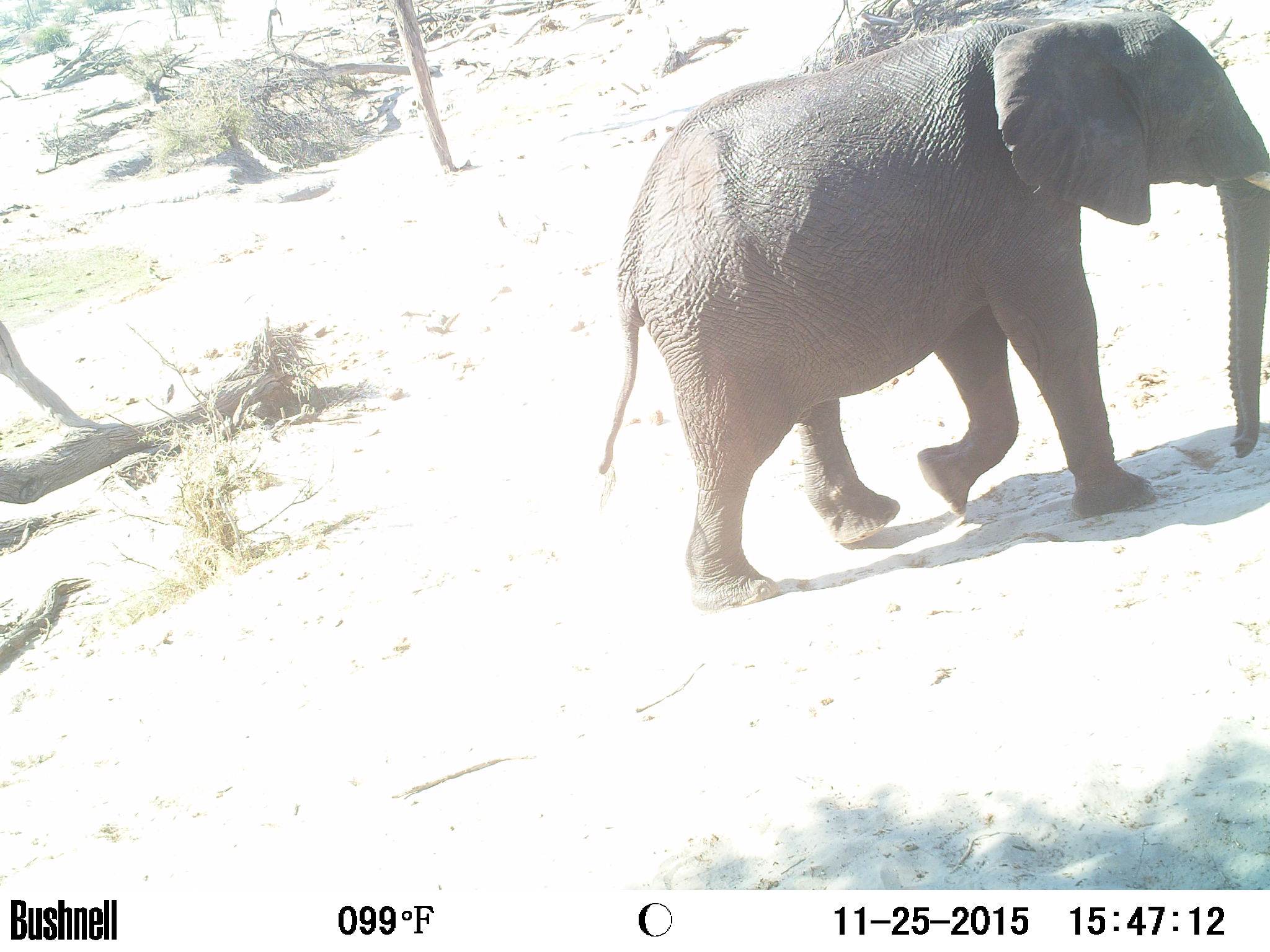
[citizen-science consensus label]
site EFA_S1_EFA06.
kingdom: Animalia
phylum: Chordata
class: Mammalia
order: Proboscidea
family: Elephantidae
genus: Loxodonta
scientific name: Loxodonta africana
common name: african bush elephant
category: elephant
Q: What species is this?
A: Elephant (african bush elephant) (Loxodonta africana).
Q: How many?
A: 1.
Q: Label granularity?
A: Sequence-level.